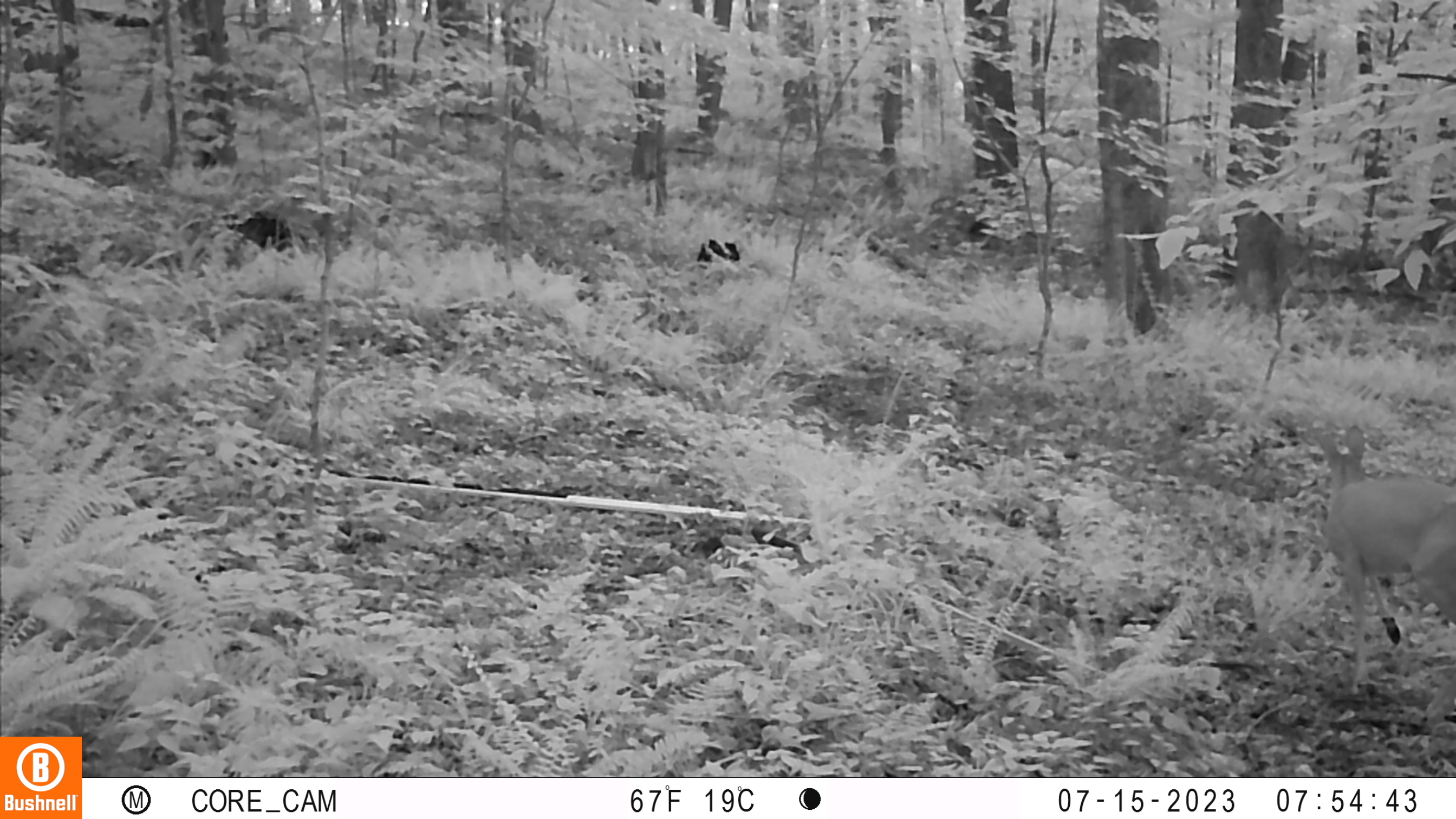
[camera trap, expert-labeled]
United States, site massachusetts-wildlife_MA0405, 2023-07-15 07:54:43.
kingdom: Animalia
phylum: Chordata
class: Mammalia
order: Artiodactyla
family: Cervidae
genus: Odocoileus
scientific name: Odocoileus virginianus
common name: white-tailed deer